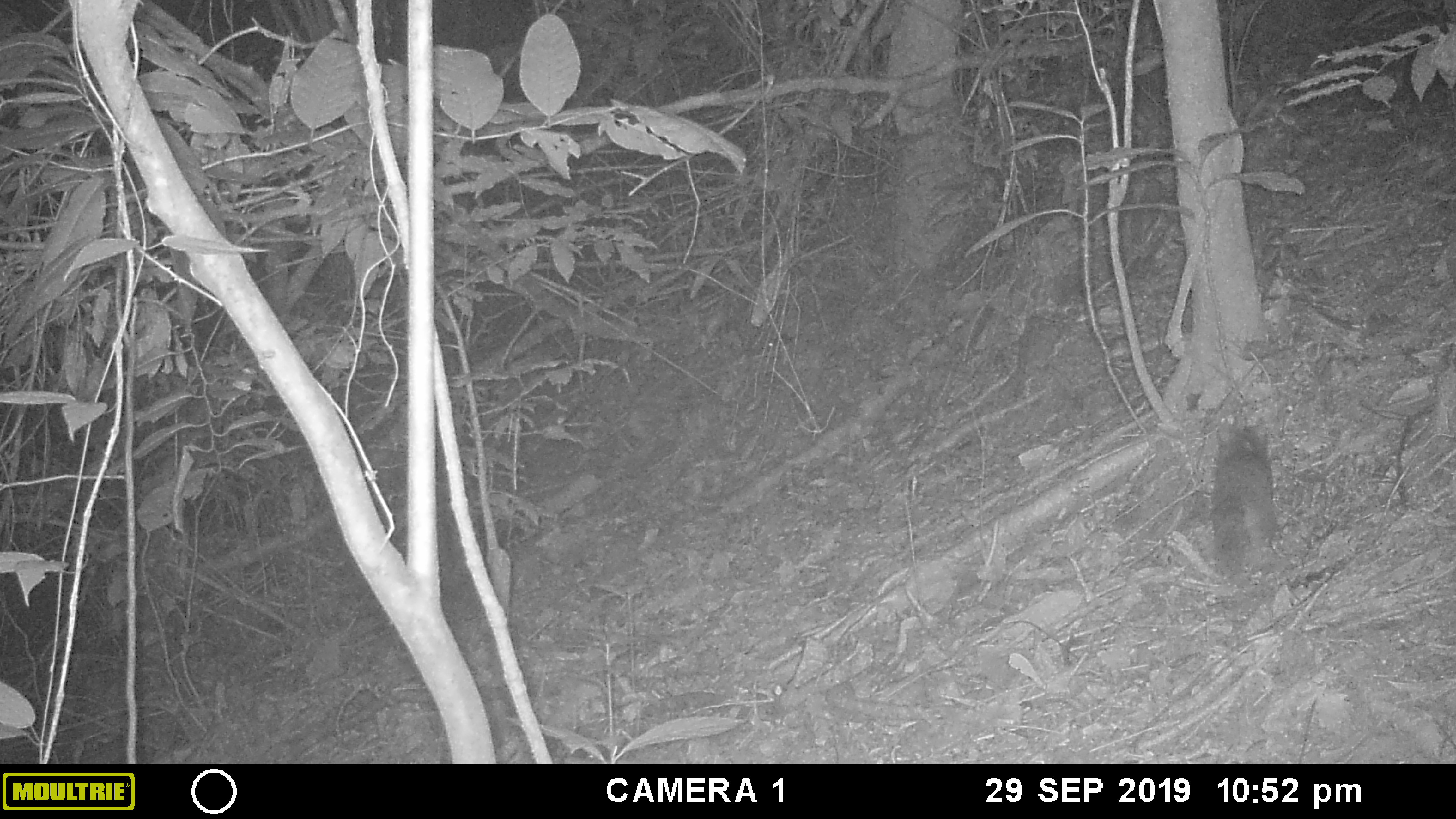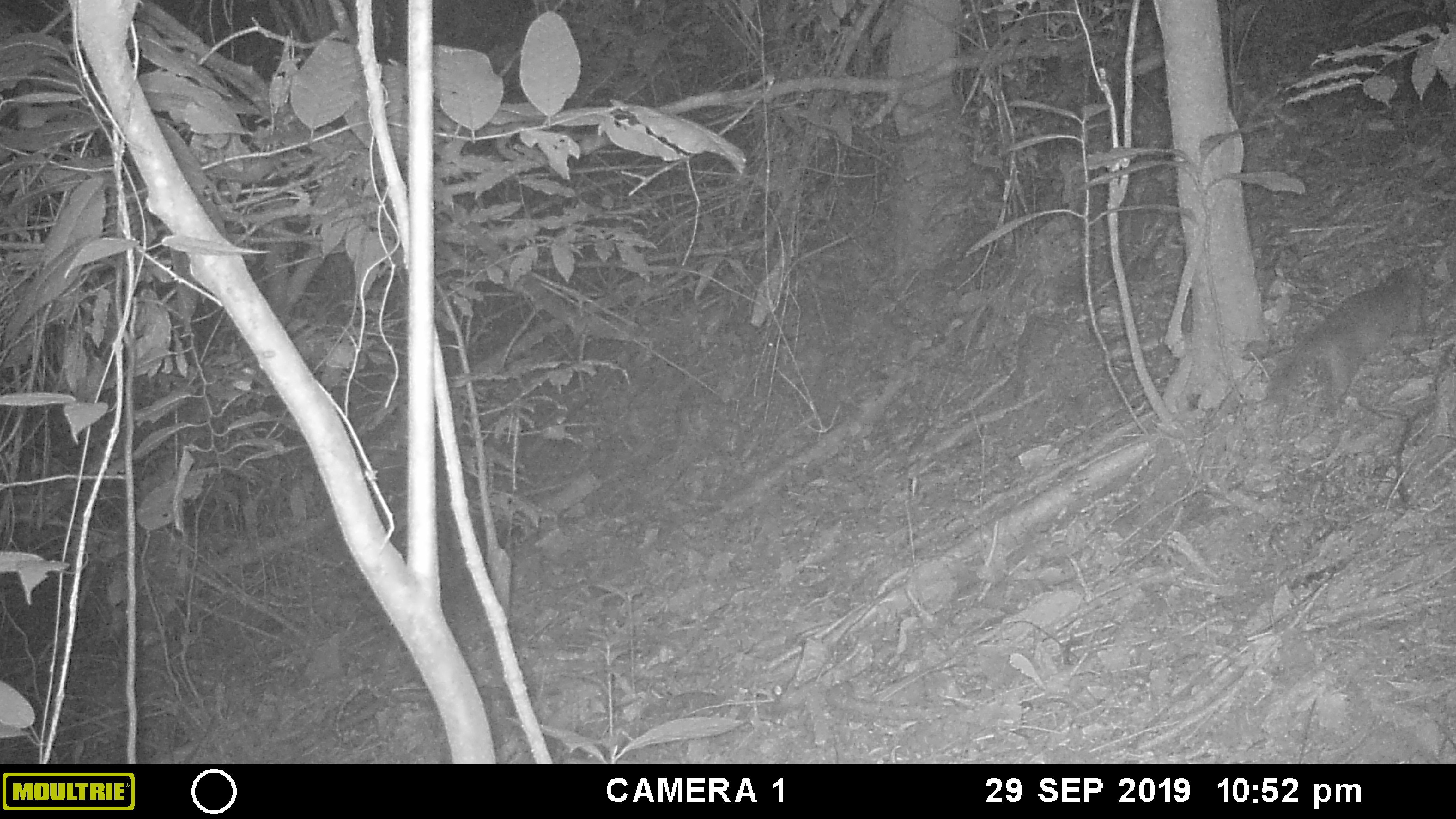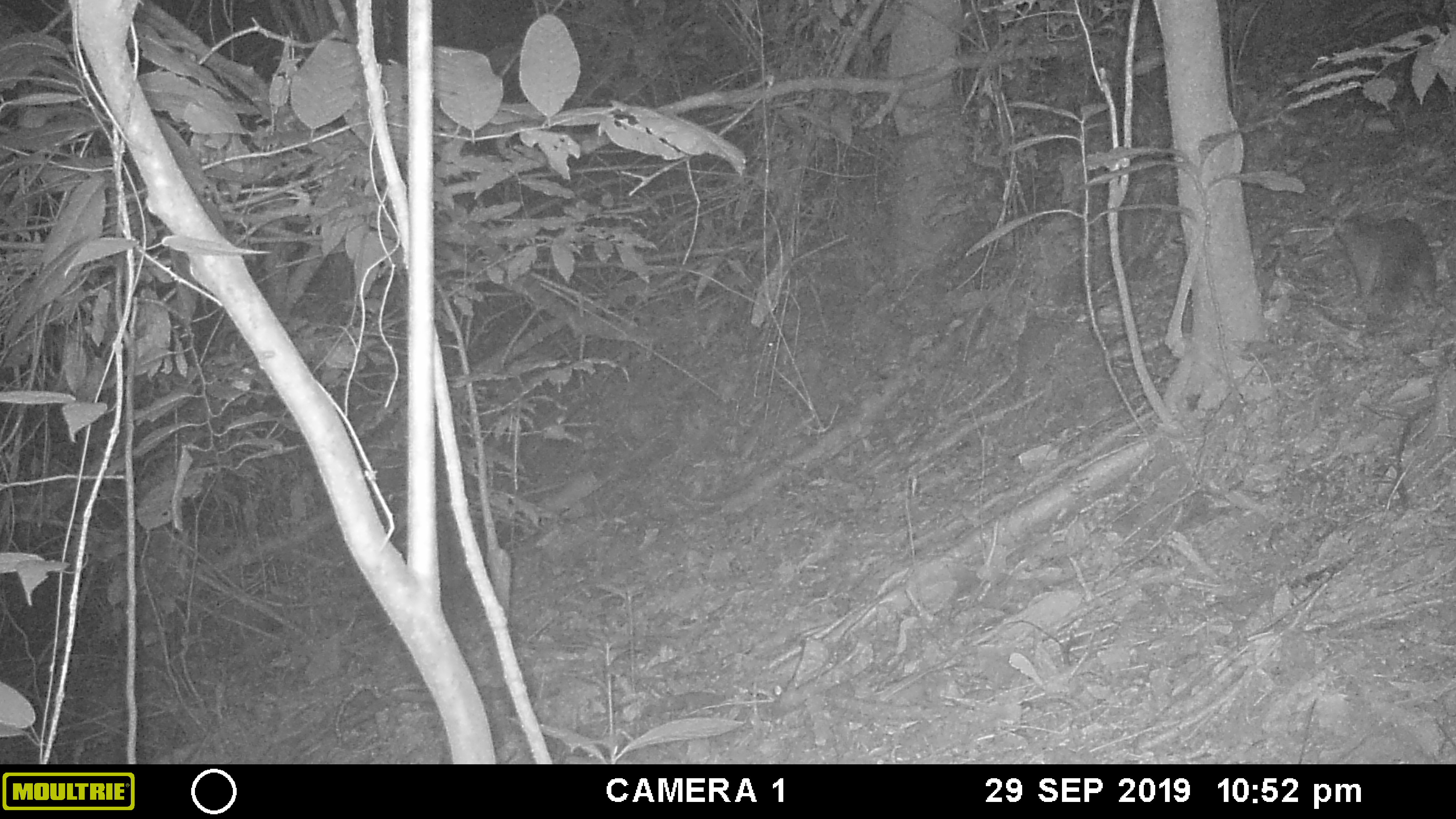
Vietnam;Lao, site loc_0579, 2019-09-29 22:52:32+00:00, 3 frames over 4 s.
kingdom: Animalia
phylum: Chordata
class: Mammalia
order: Carnivora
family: Mustelidae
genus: Melogale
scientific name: Melogale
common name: ferret badger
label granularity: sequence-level